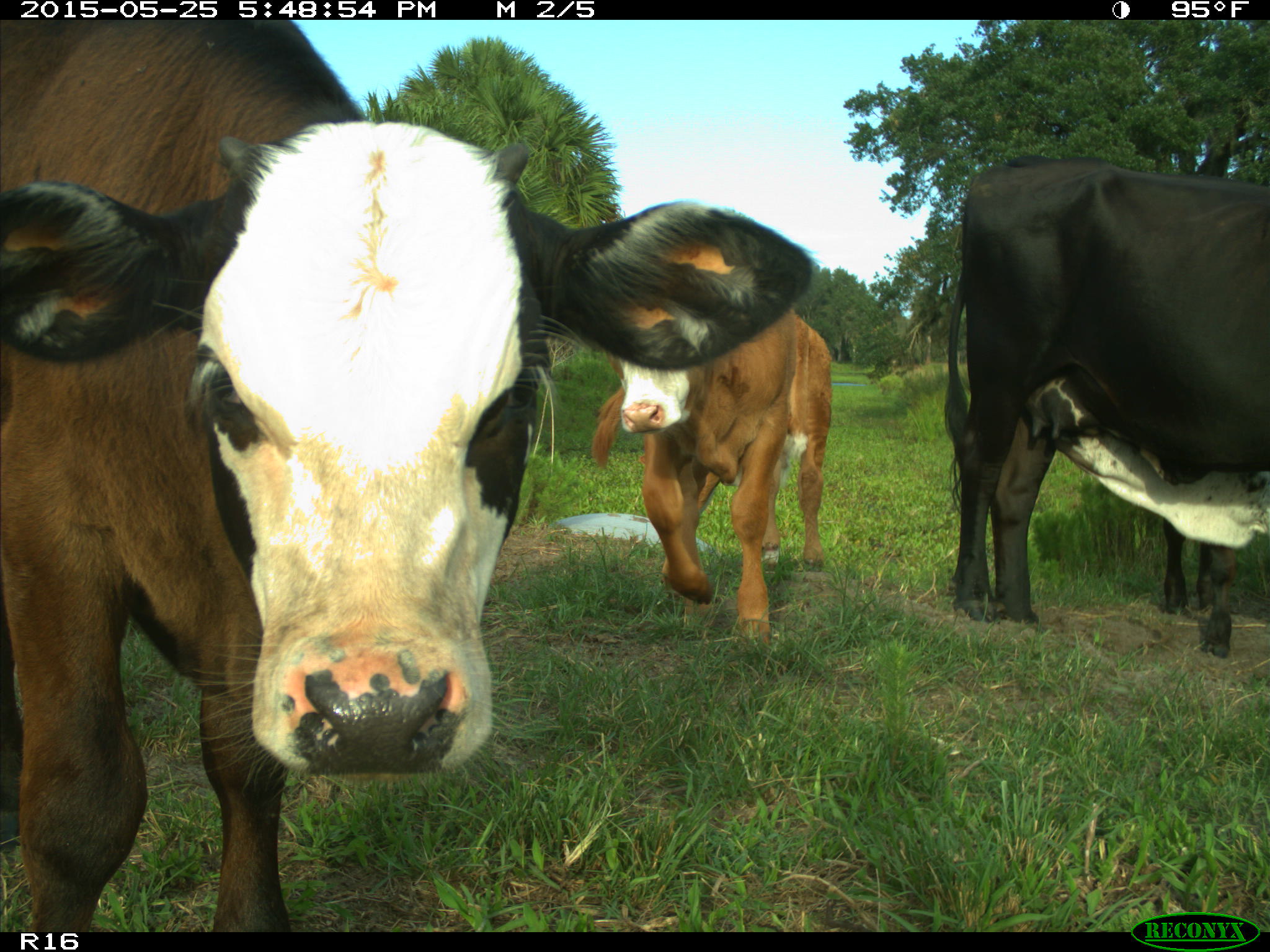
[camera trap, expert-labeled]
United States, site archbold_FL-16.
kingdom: Animalia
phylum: Chordata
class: Mammalia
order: Artiodactyla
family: Bovidae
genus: Bos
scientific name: Bos taurus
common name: domestic cow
Bos taurus (domestic cow).